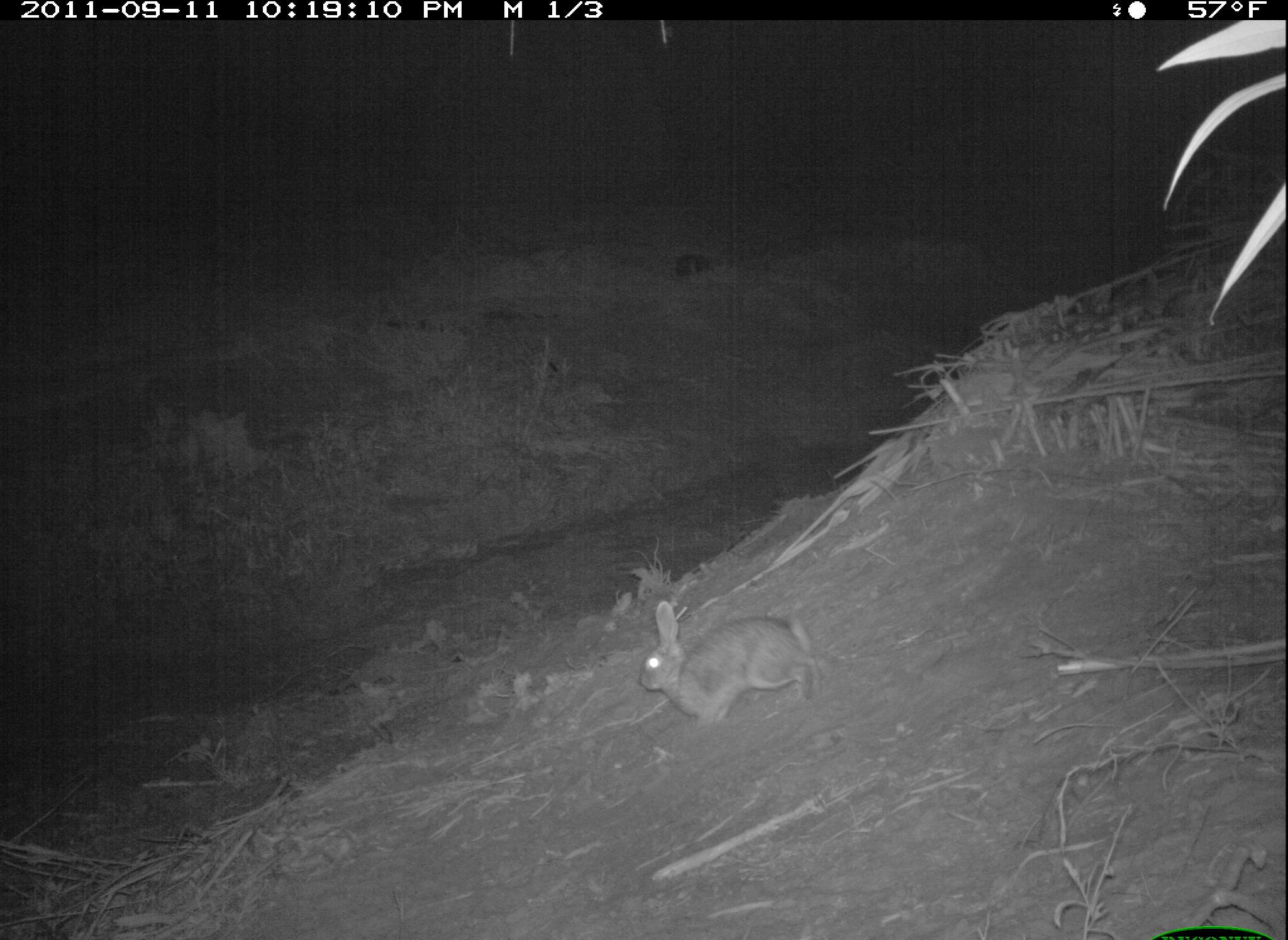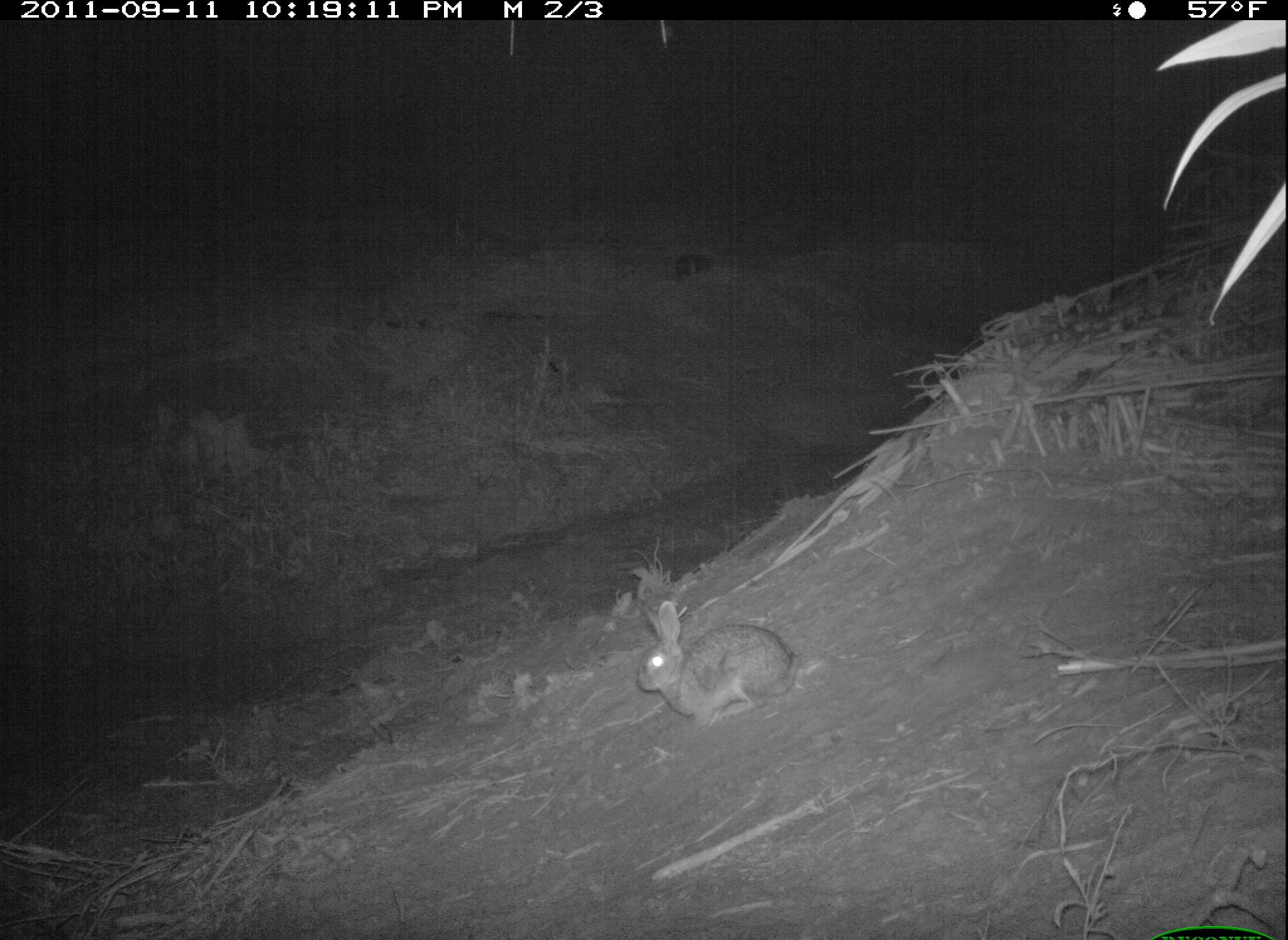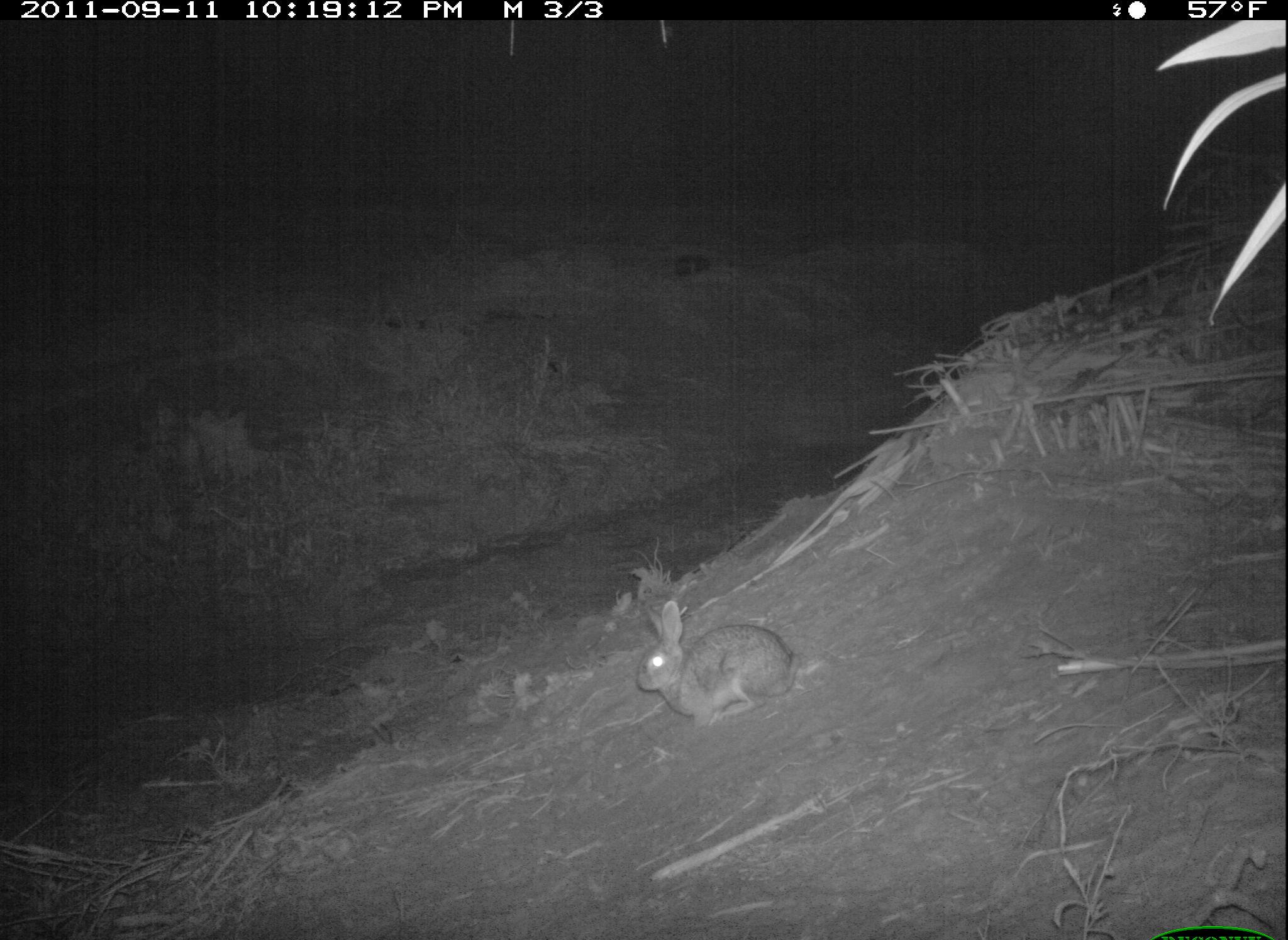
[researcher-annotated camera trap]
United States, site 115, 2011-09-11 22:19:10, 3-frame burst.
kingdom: Animalia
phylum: Chordata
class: Mammalia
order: Lagomorpha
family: Leporidae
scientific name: Leporidae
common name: rabbits and hares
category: rabbit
Rabbit (rabbits and hares) (Leporidae).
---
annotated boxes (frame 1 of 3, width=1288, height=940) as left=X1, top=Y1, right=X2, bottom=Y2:
rabbit: left=626, top=588, right=826, bottom=738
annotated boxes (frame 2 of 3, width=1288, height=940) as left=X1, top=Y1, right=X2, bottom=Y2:
rabbit: left=578, top=590, right=837, bottom=726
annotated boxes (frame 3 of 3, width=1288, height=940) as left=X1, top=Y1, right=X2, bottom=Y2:
rabbit: left=620, top=598, right=803, bottom=736